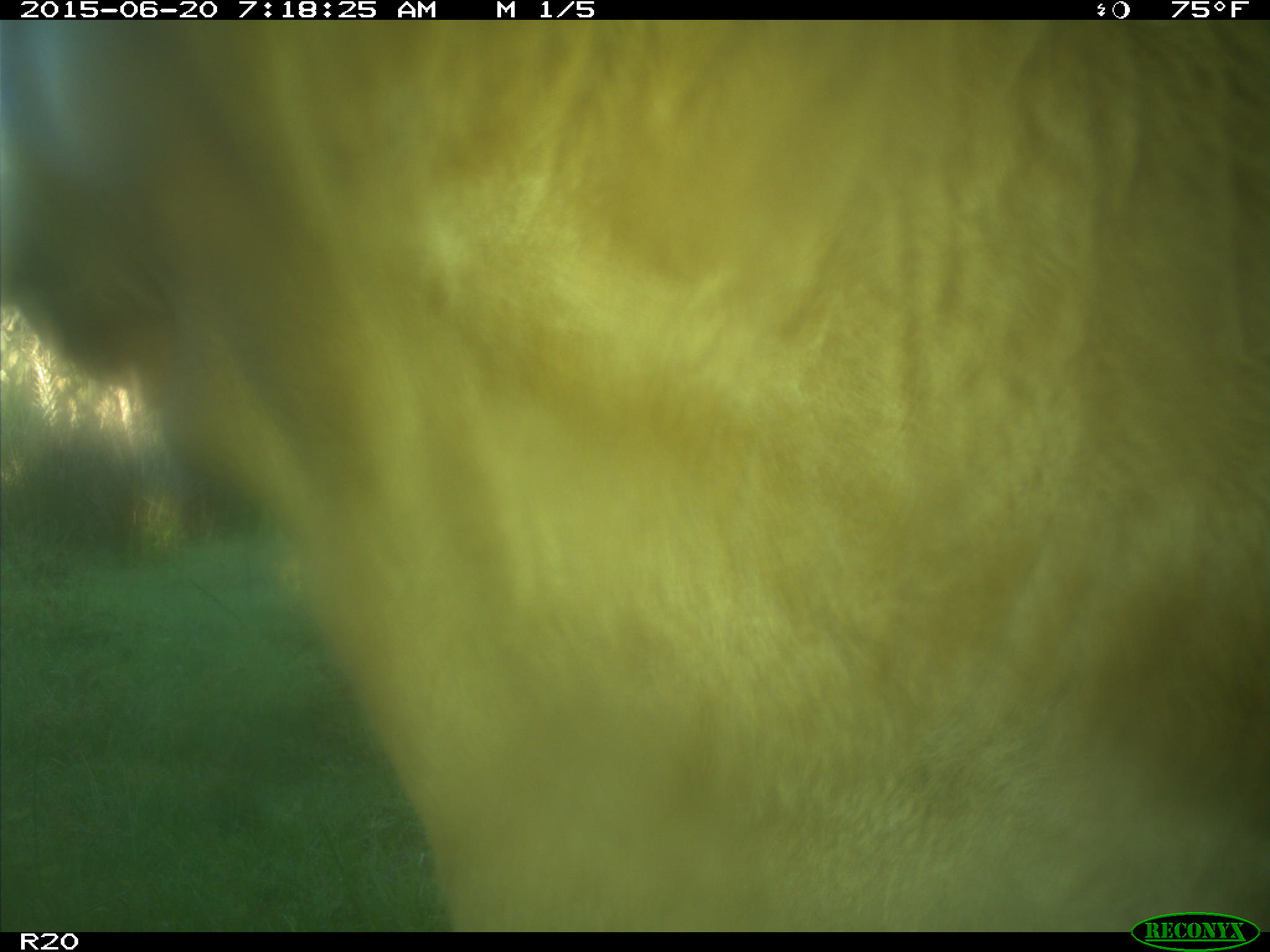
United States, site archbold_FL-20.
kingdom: Animalia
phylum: Chordata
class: Mammalia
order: Artiodactyla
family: Bovidae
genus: Bos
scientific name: Bos taurus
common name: domestic cow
Bos taurus (domestic cow).